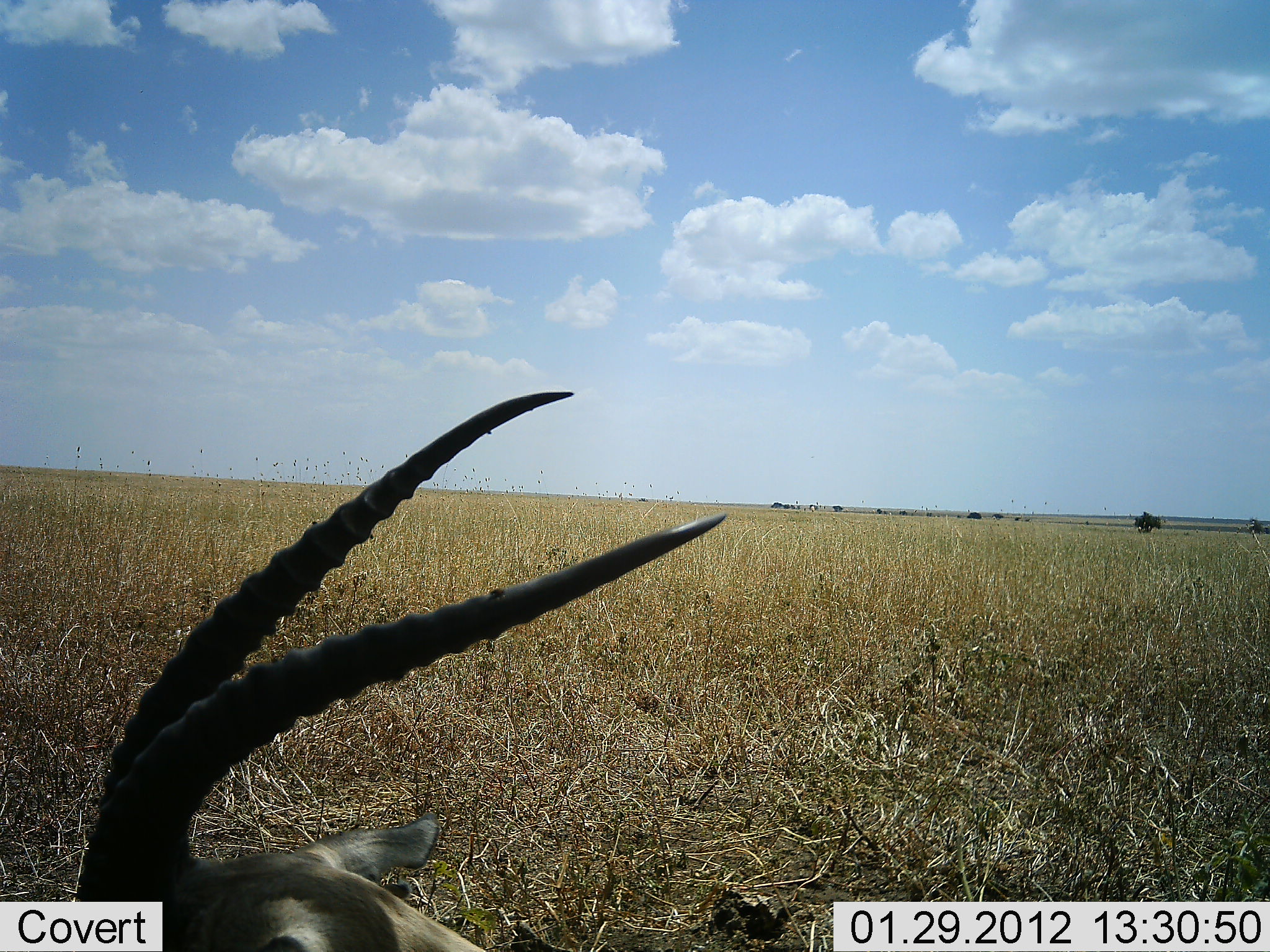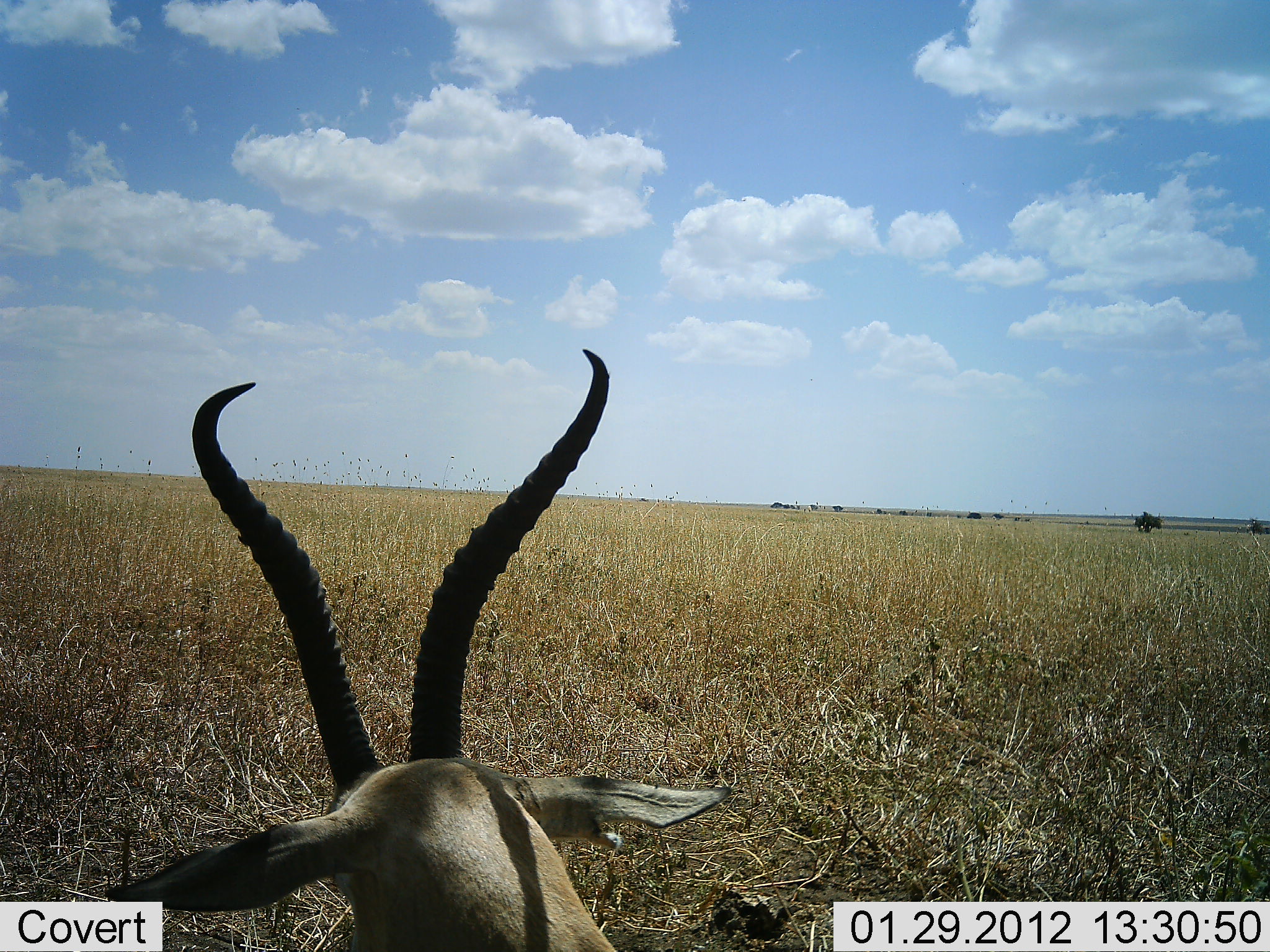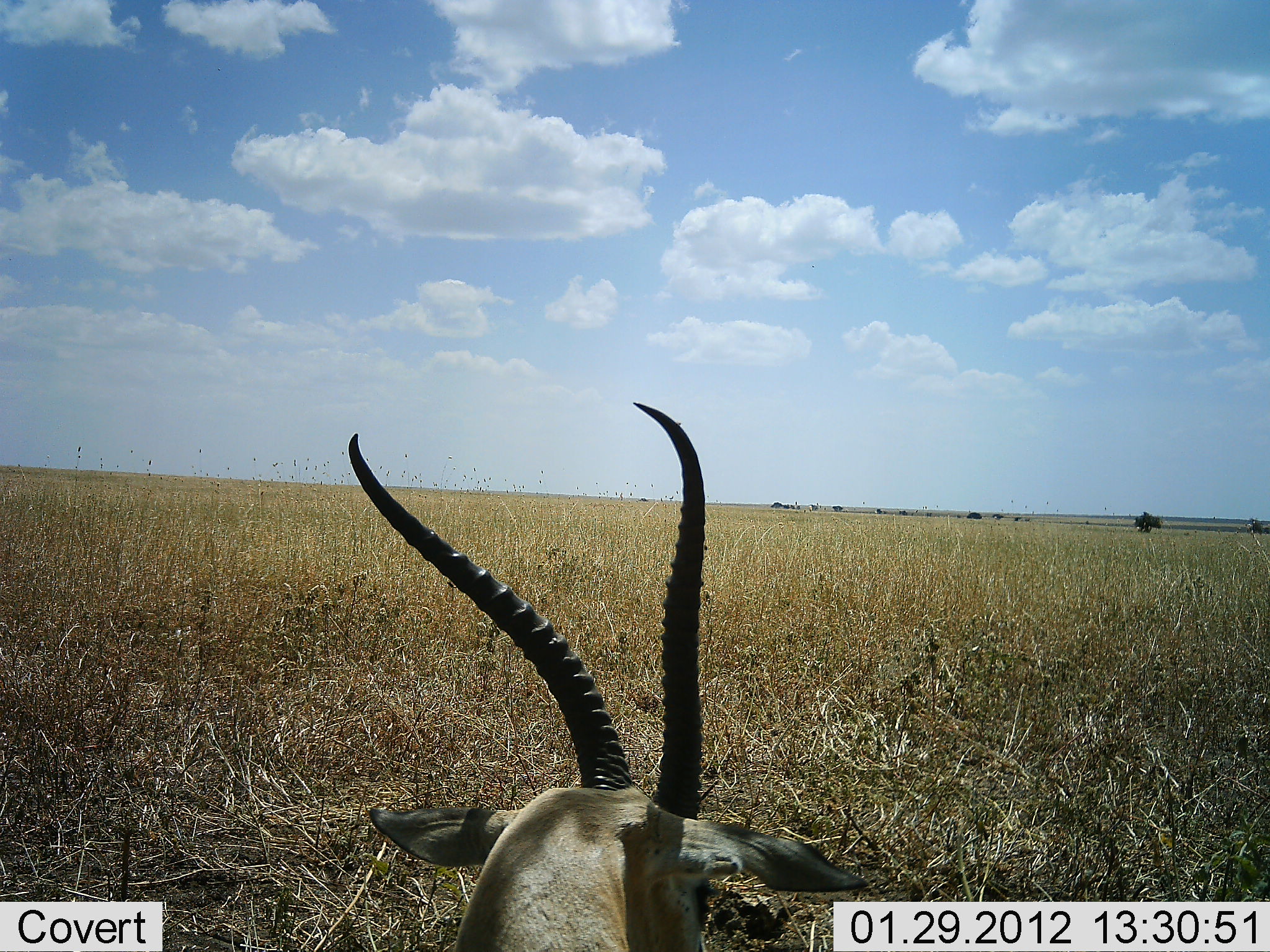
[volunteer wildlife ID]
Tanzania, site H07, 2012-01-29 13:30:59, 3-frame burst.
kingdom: Animalia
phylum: Chordata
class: Mammalia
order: Artiodactyla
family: Bovidae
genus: Nanger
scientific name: Nanger granti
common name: grant's gazelle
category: gazellegrants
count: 1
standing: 20%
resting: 80%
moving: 10%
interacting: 0%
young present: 0%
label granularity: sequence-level